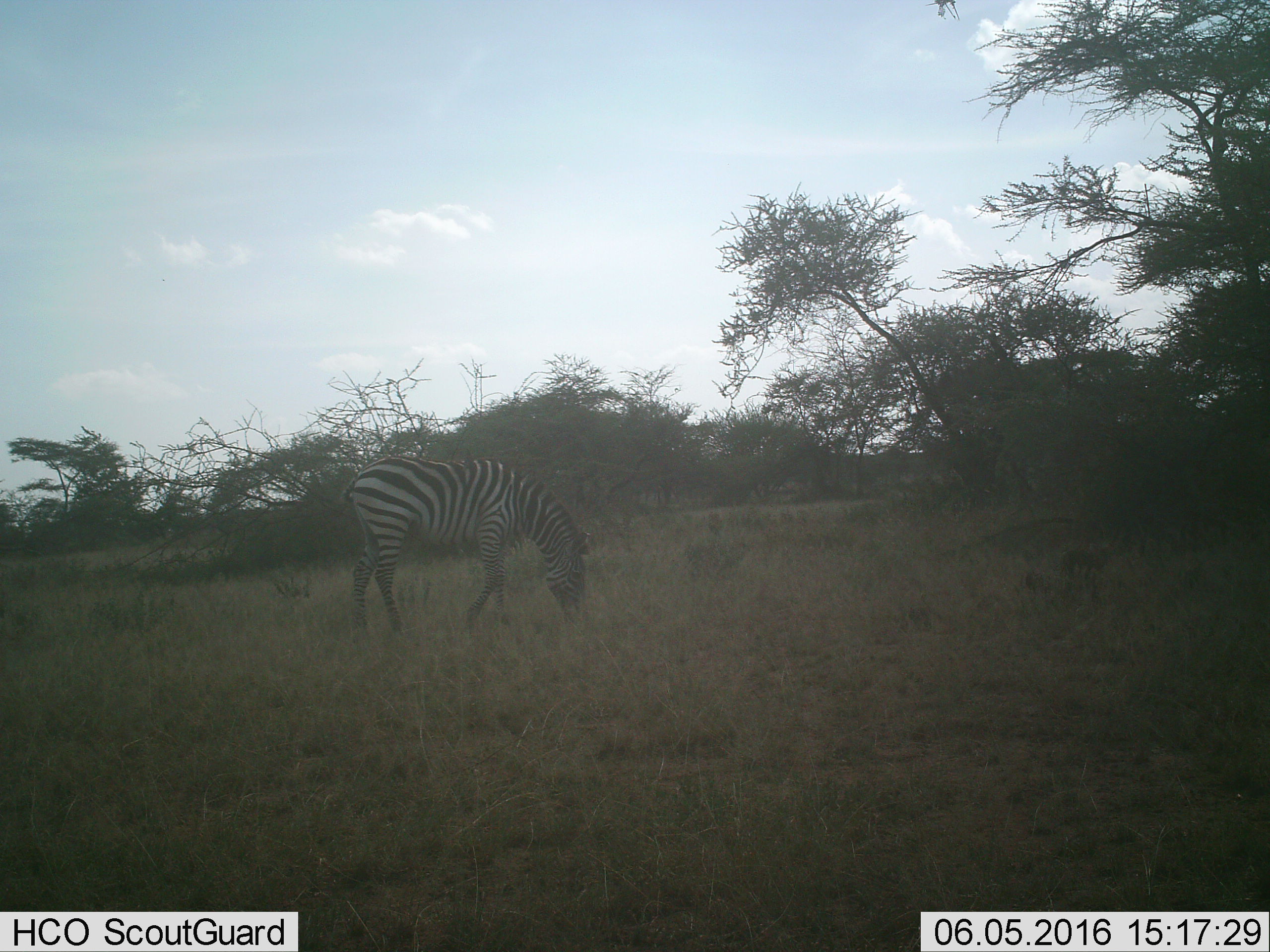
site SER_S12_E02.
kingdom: Animalia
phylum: Chordata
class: Mammalia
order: Perissodactyla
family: Equidae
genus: Equus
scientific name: Equus quagga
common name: plains zebra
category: zebraplains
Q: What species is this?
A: Zebraplains (plains zebra) (Equus quagga).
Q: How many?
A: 1.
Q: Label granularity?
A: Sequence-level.